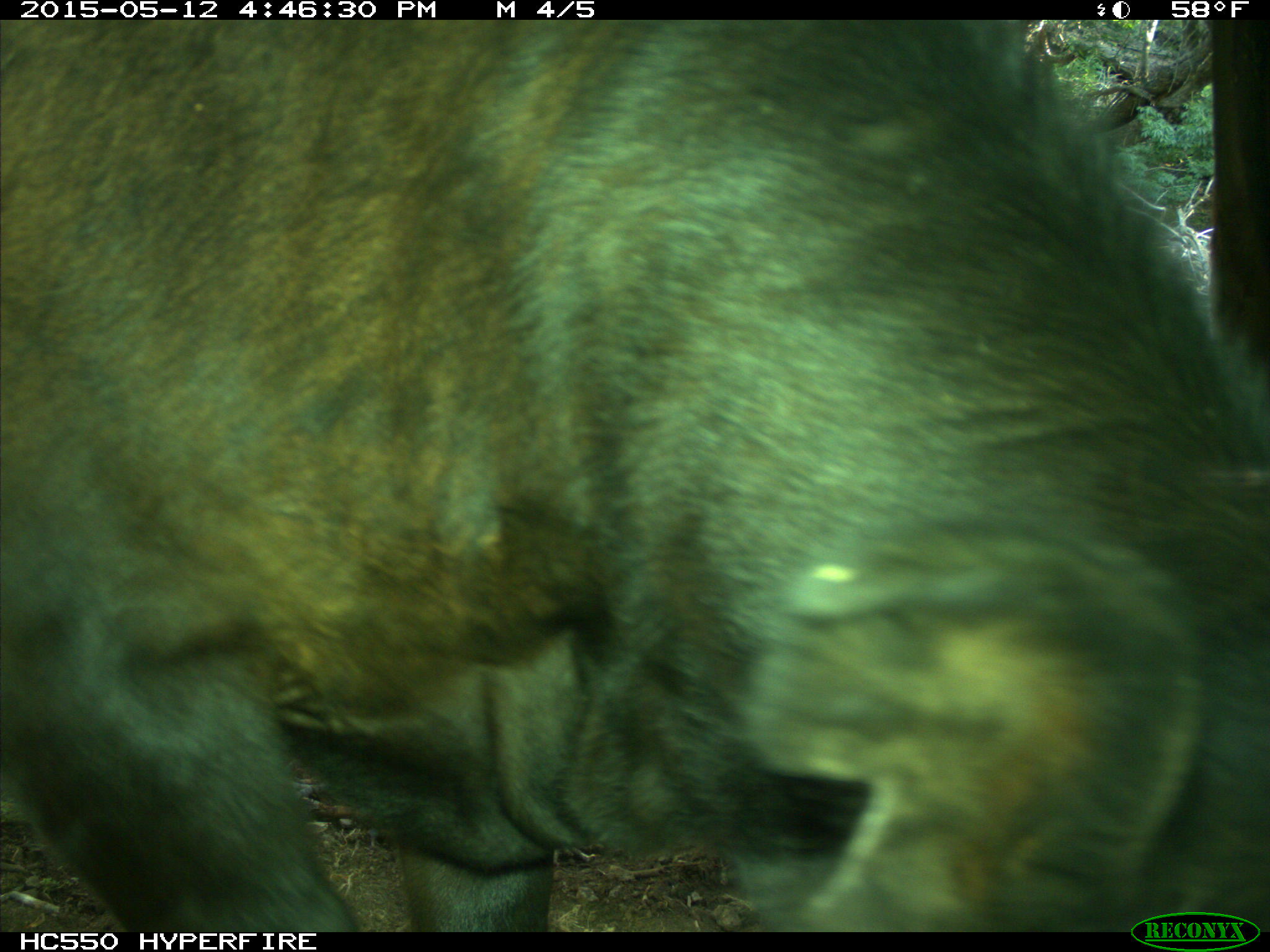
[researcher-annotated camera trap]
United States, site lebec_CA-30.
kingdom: Animalia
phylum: Chordata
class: Mammalia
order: Artiodactyla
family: Bovidae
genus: Bos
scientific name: Bos taurus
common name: domestic cow